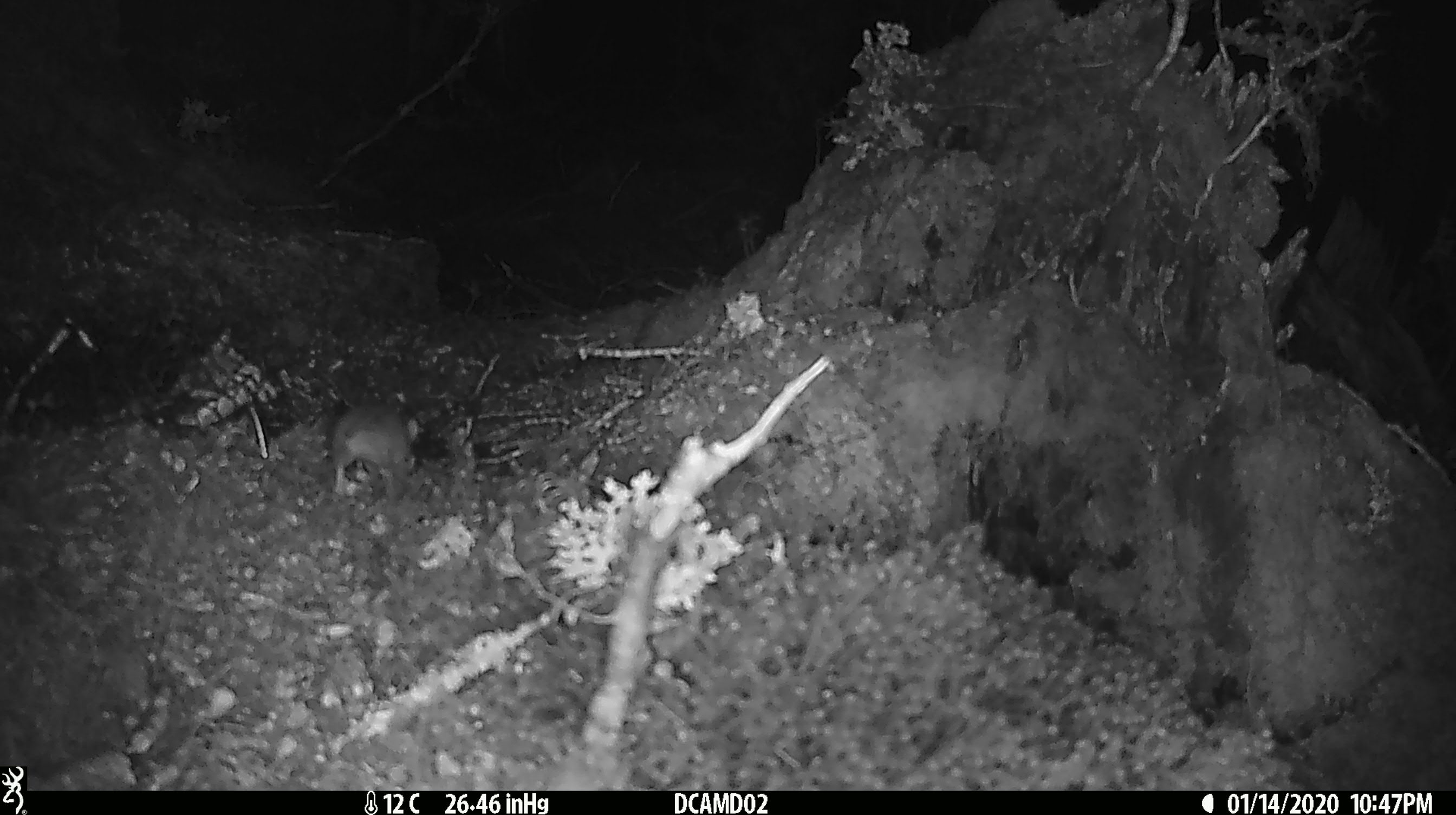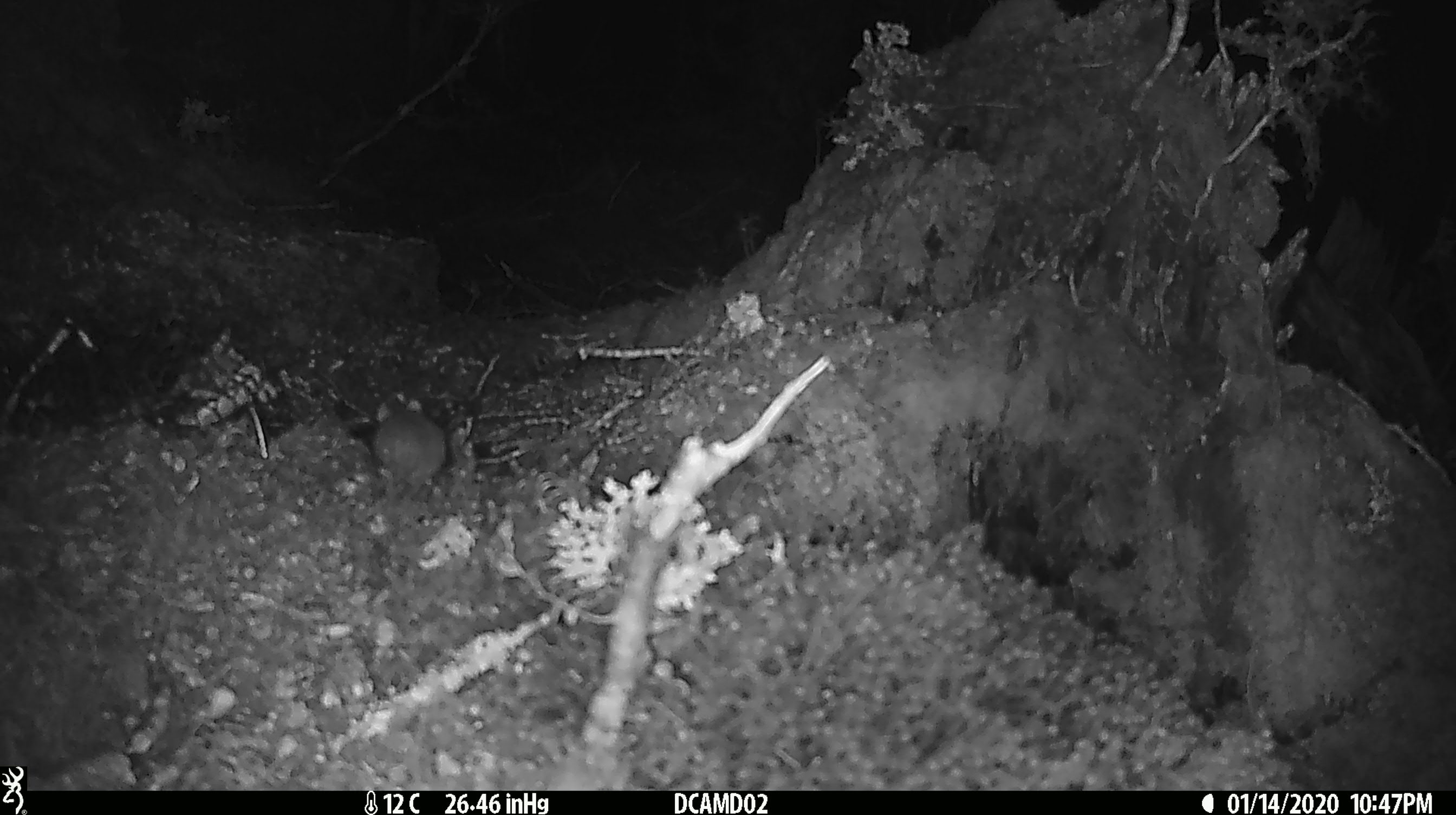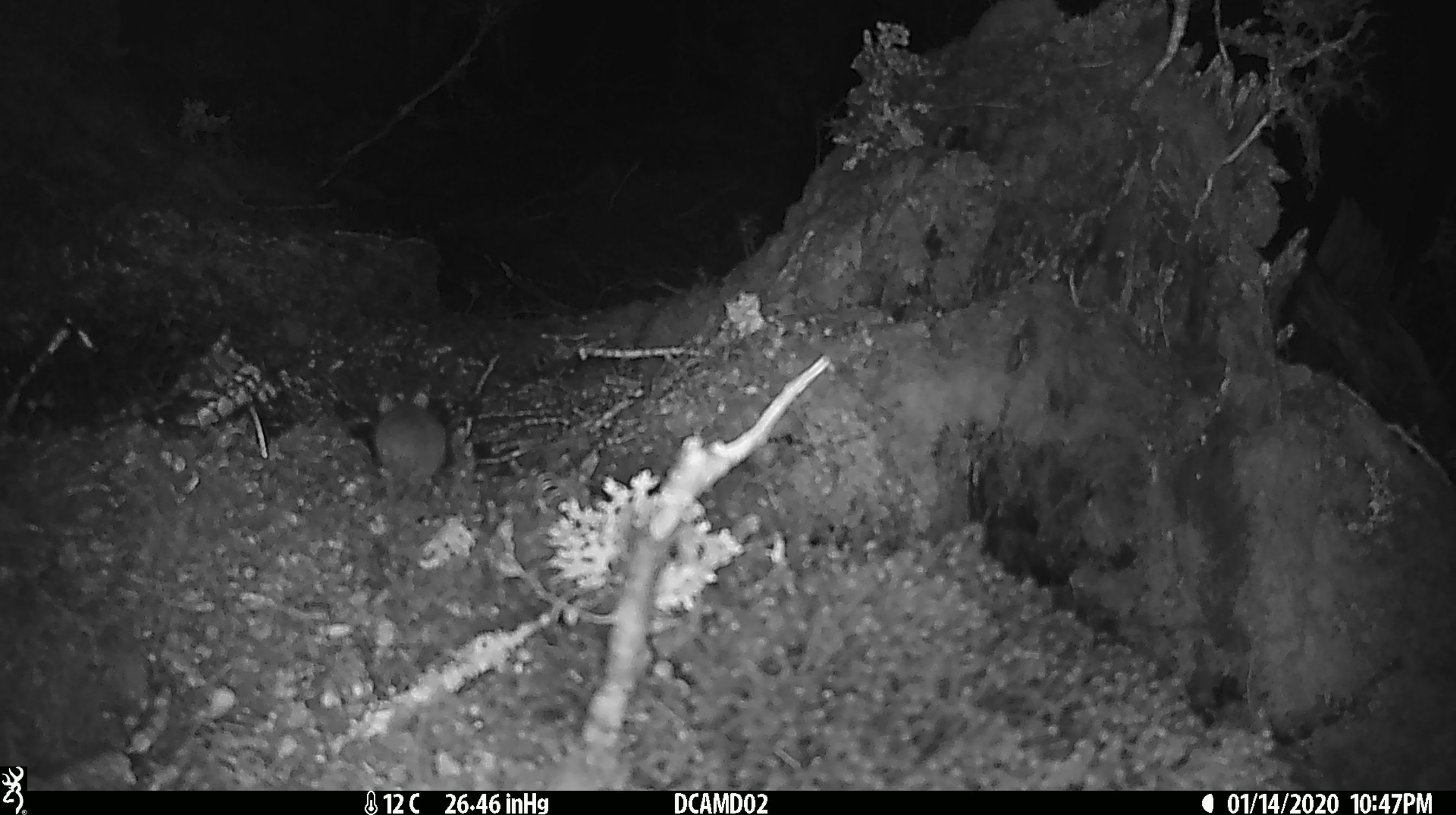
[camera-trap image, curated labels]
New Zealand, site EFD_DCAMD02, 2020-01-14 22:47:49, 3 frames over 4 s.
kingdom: Animalia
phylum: Chordata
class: Mammalia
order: Rodentia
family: Muridae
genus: Mus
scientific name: Mus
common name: mouse